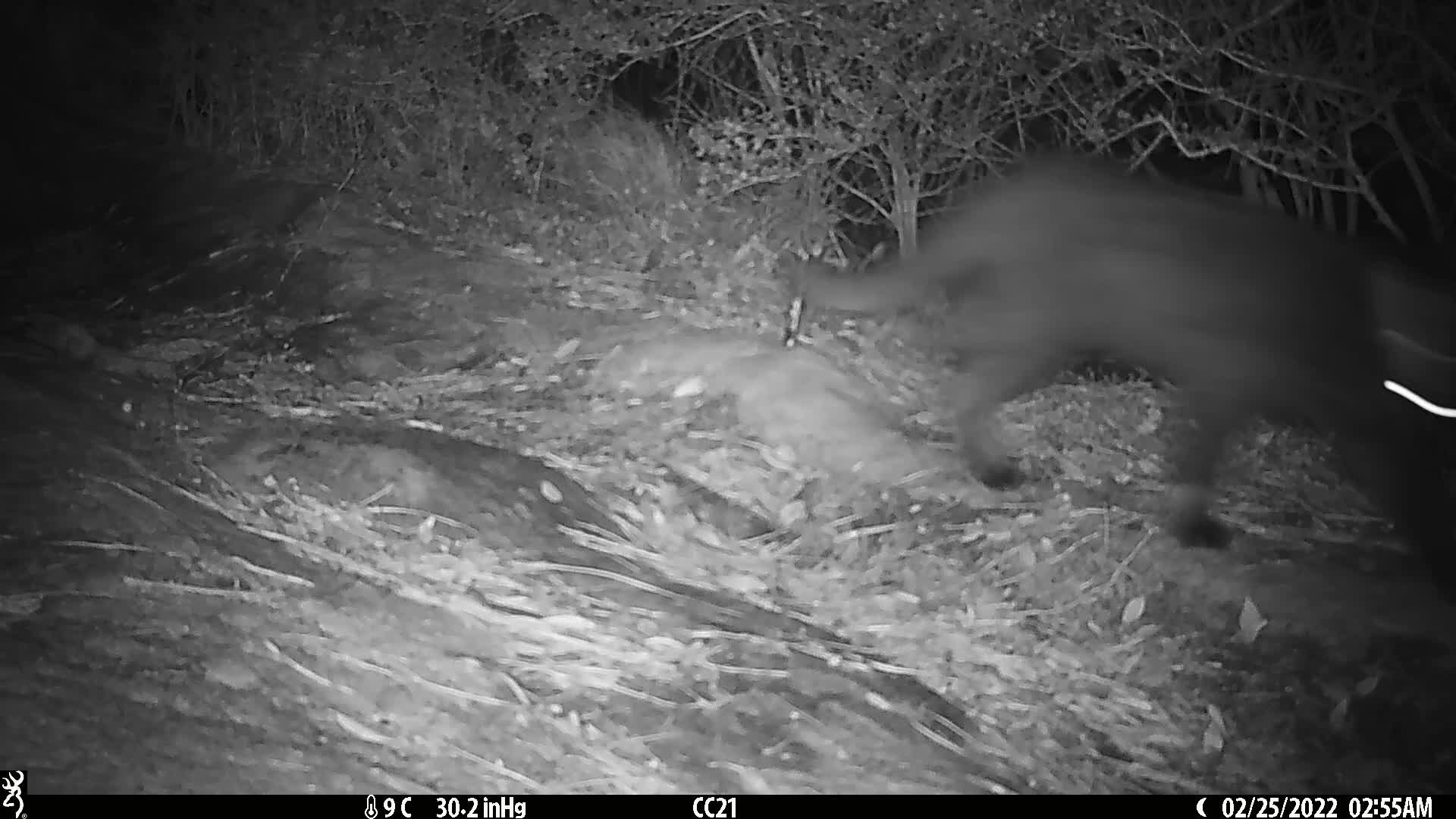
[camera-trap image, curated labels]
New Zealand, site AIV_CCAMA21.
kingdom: Animalia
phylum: Chordata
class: Mammalia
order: Carnivora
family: Felidae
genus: Felis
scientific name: Felis catus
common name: domestic cat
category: cat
Cat (domestic cat) (Felis catus).